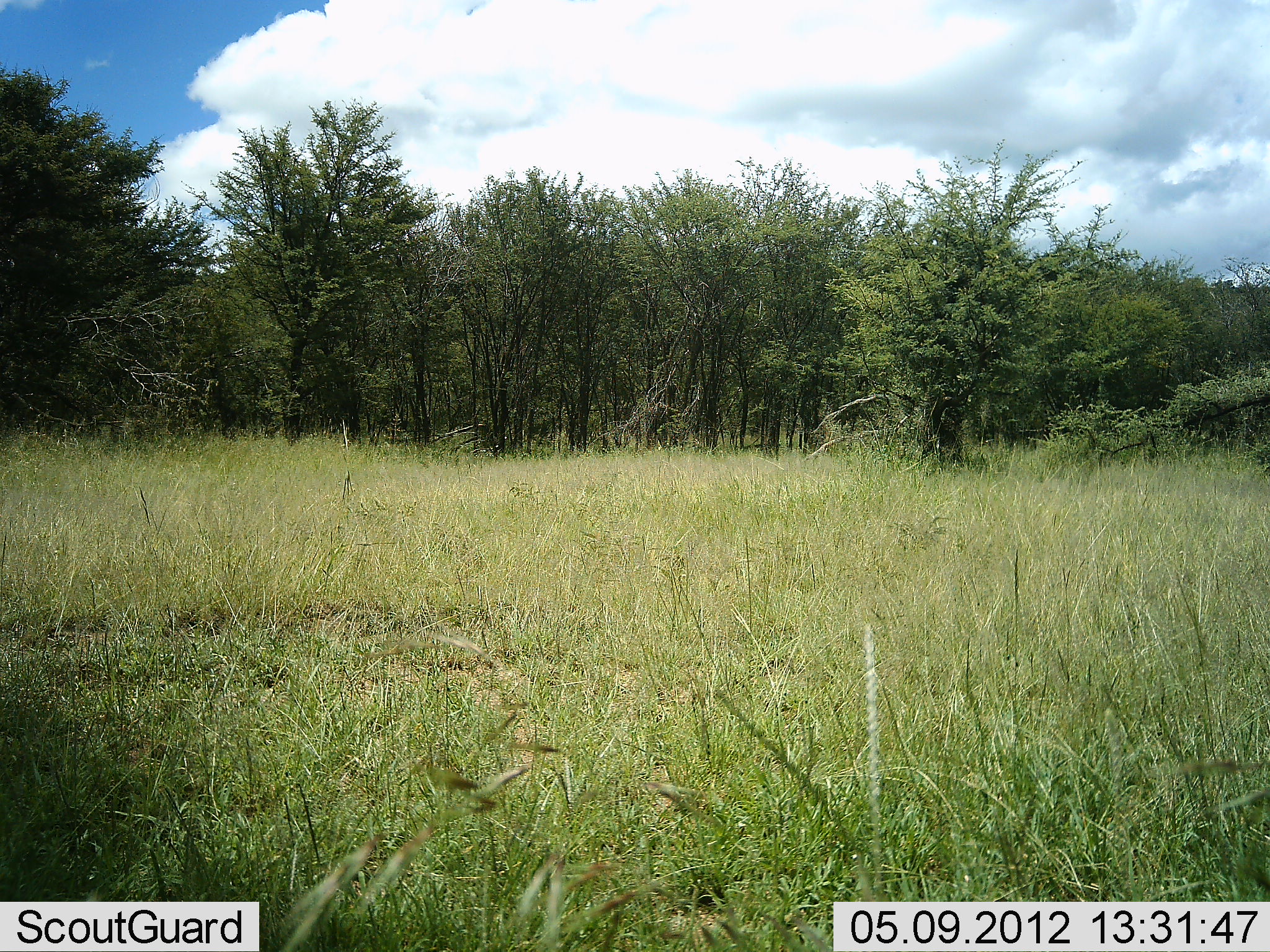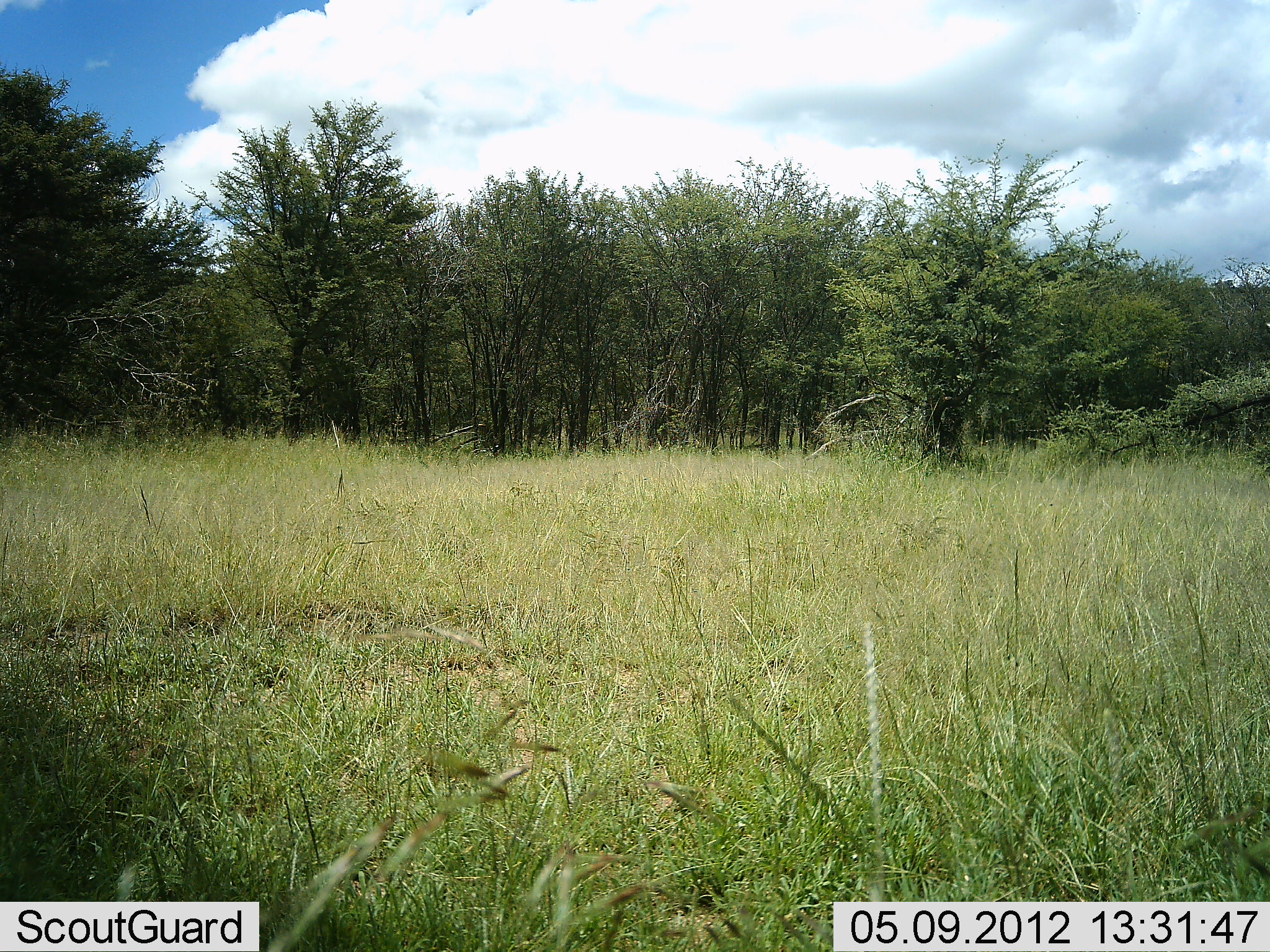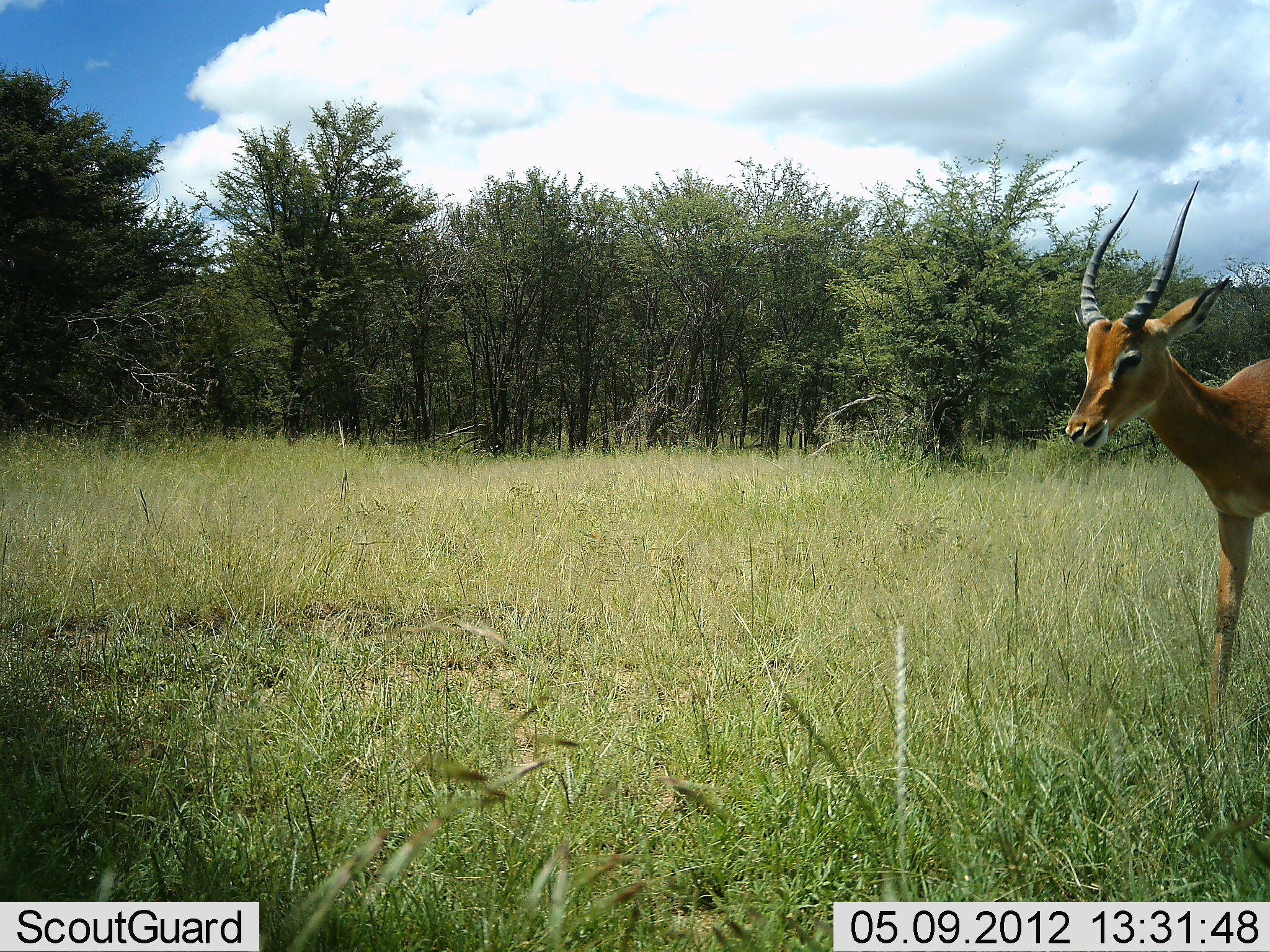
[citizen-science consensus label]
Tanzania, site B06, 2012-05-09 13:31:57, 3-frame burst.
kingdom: Animalia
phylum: Chordata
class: Mammalia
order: Artiodactyla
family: Bovidae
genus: Aepyceros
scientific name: Aepyceros melampus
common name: impala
Impala (Aepyceros melampus), count 1. Behavior (volunteer vote fractions): standing 6%, resting 0%, moving 94%, interacting 0%. Young present (vote fraction): 0%. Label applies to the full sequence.